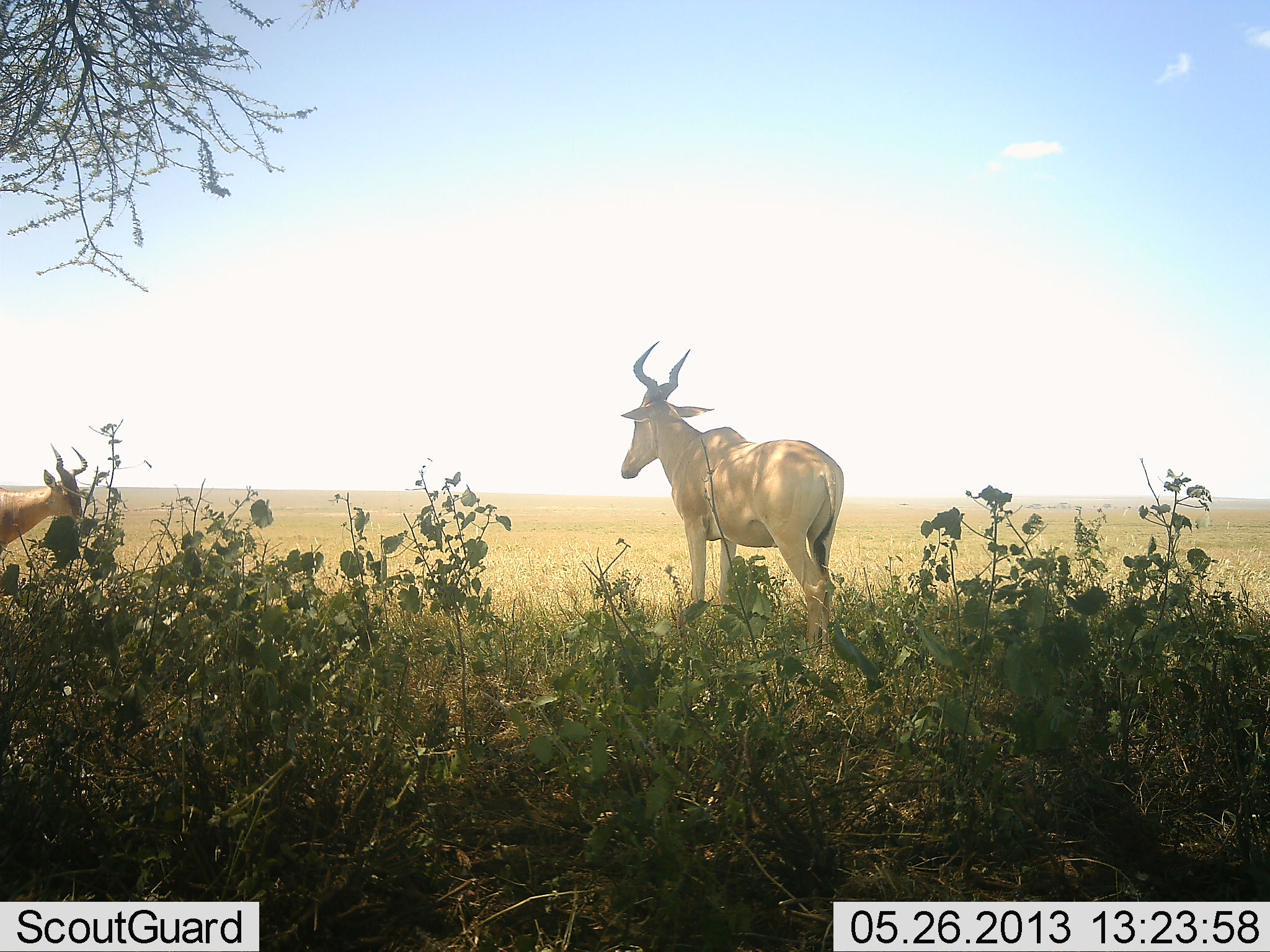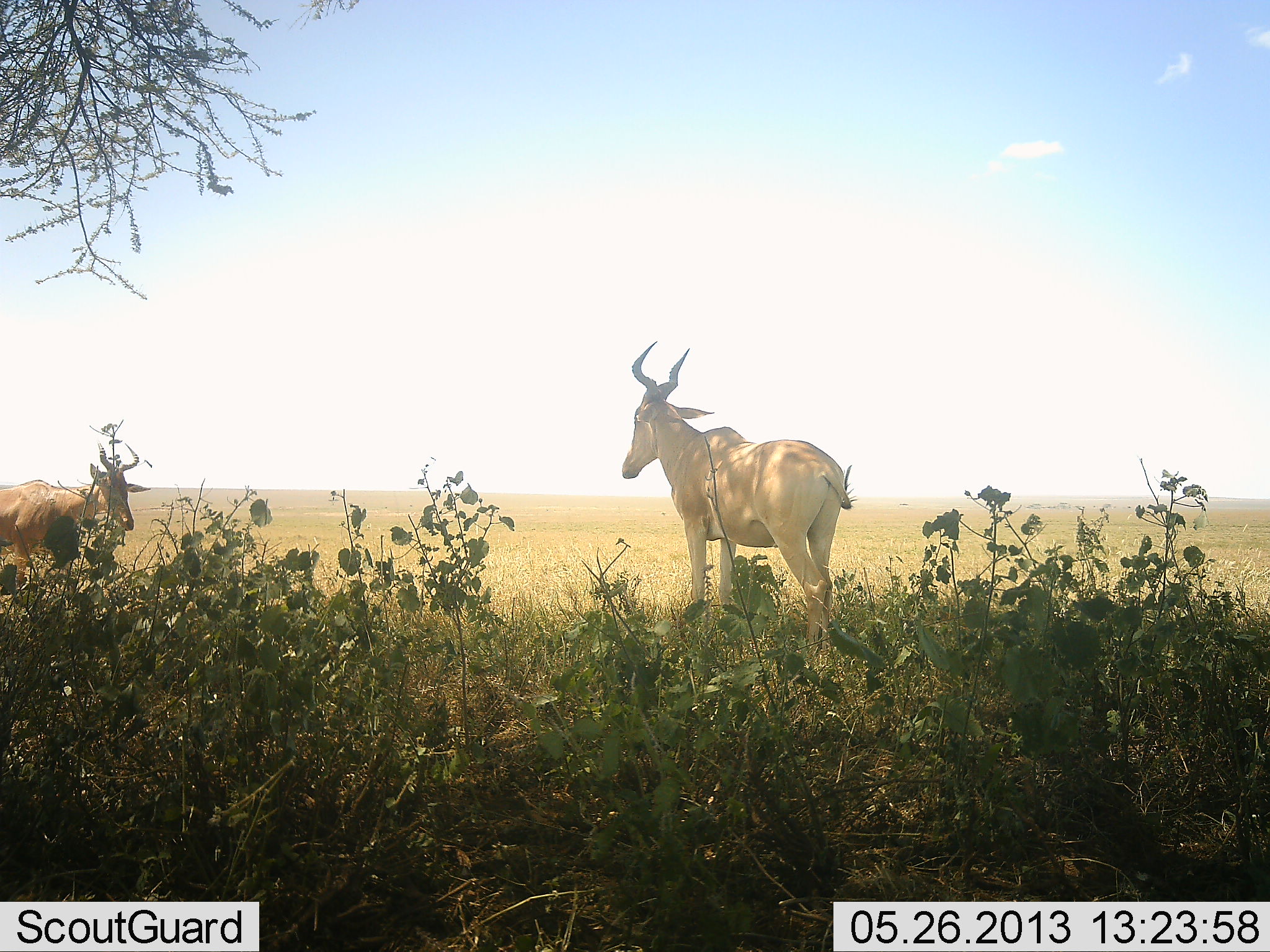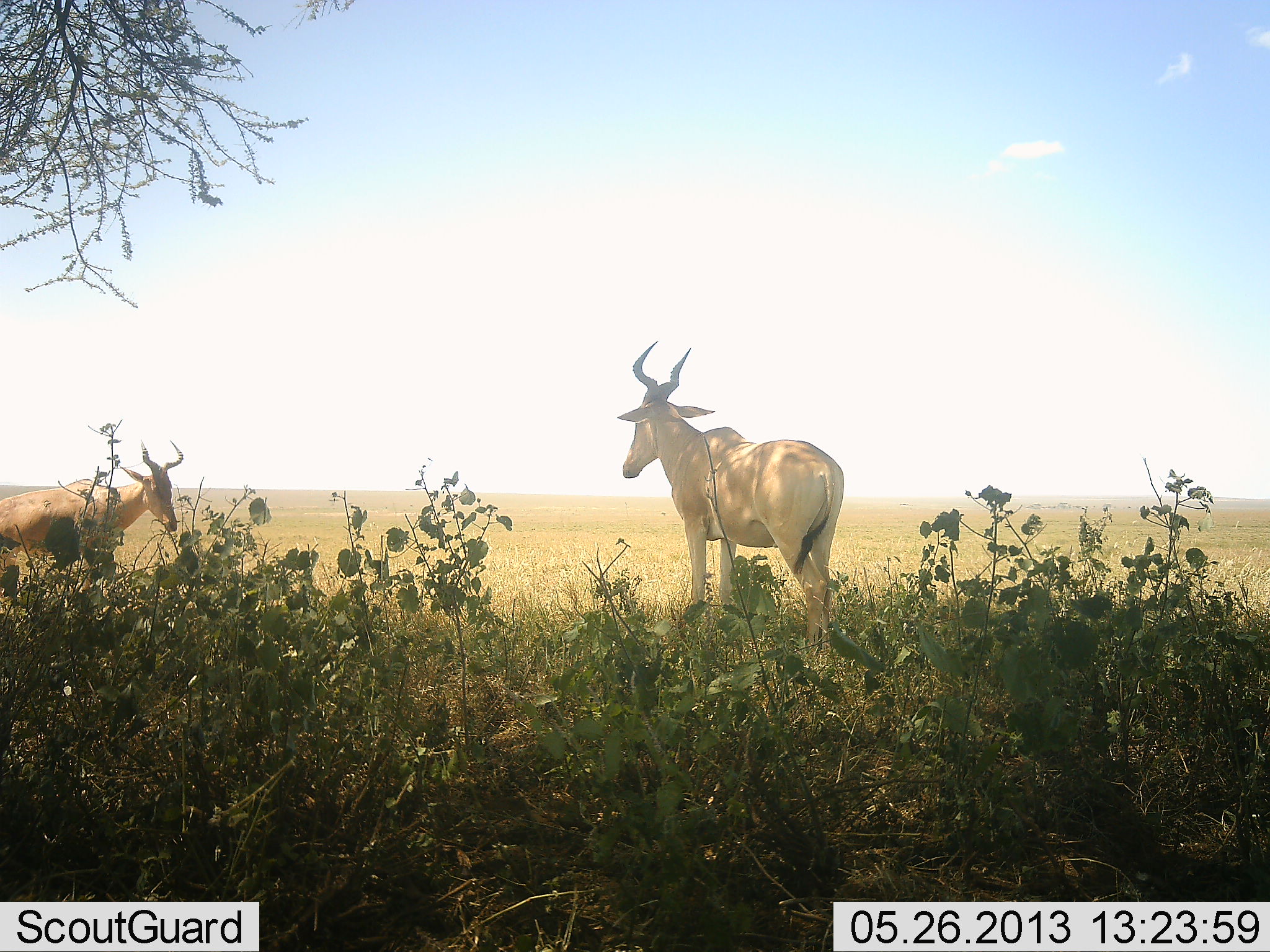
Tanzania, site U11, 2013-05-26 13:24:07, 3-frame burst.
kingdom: Animalia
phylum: Chordata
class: Mammalia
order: Artiodactyla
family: Bovidae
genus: Alcelaphus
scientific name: Alcelaphus buselaphus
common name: hartebeest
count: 2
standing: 95%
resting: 5%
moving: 80%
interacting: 0%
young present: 0%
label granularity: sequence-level